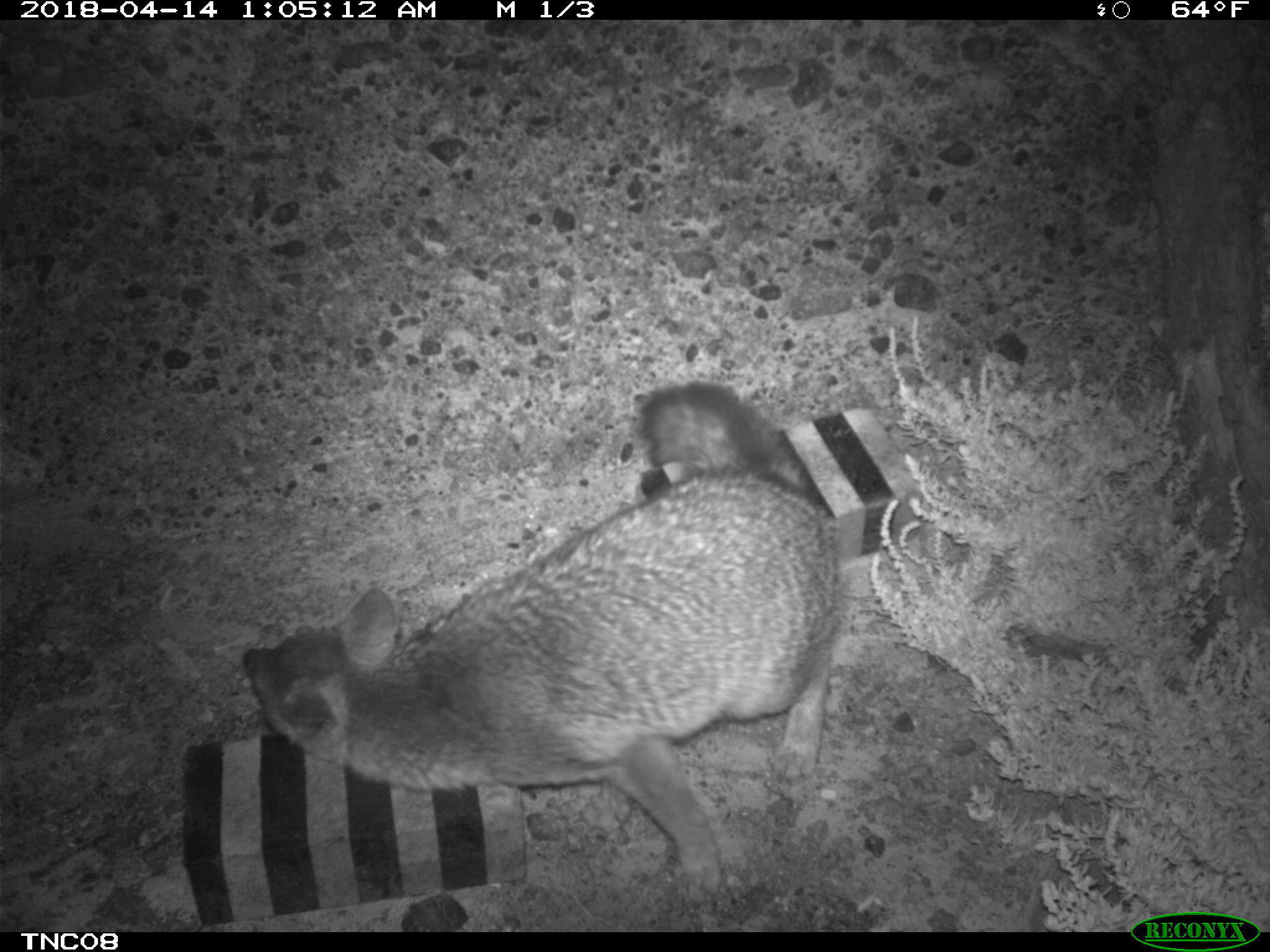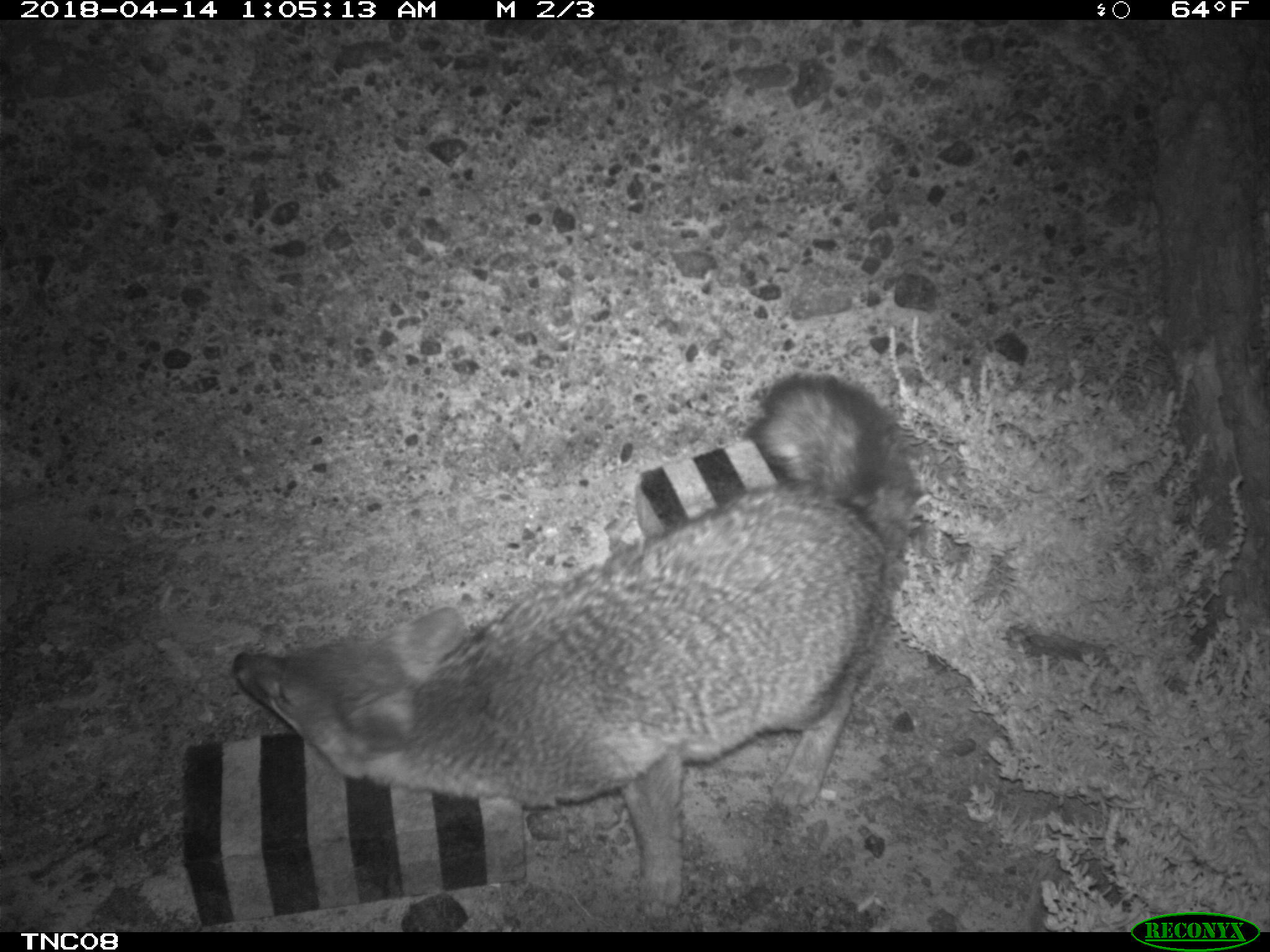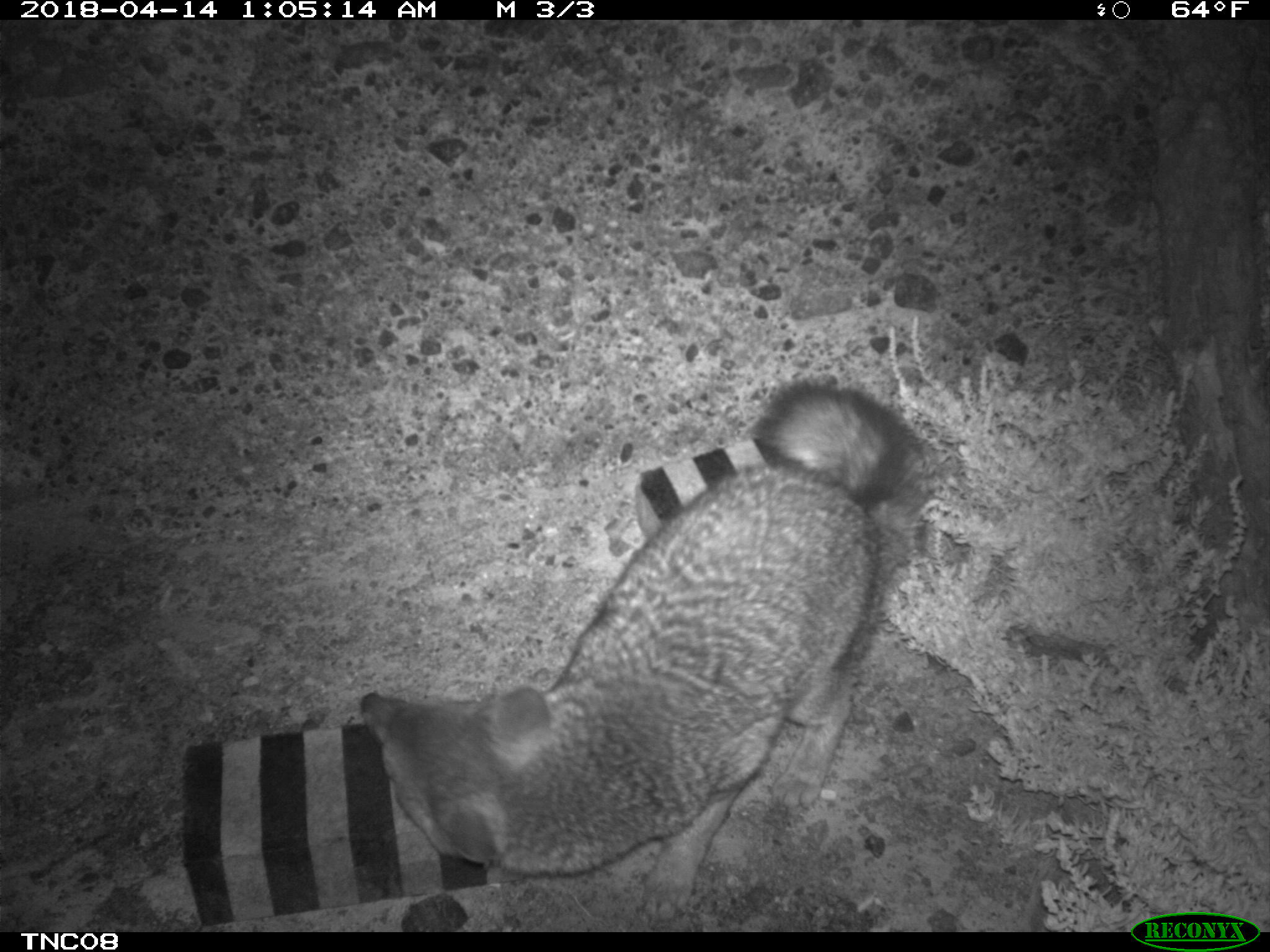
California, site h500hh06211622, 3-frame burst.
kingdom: Animalia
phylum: Chordata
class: Mammalia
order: Carnivora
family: Canidae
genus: Urocyon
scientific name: Urocyon littoralis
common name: island fox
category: fox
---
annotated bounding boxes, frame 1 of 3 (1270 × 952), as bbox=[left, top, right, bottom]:
fox: bbox=[242, 381, 840, 907]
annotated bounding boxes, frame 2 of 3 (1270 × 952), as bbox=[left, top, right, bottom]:
fox: bbox=[229, 374, 917, 919]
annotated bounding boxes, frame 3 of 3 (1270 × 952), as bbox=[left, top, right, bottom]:
fox: bbox=[362, 382, 930, 925]